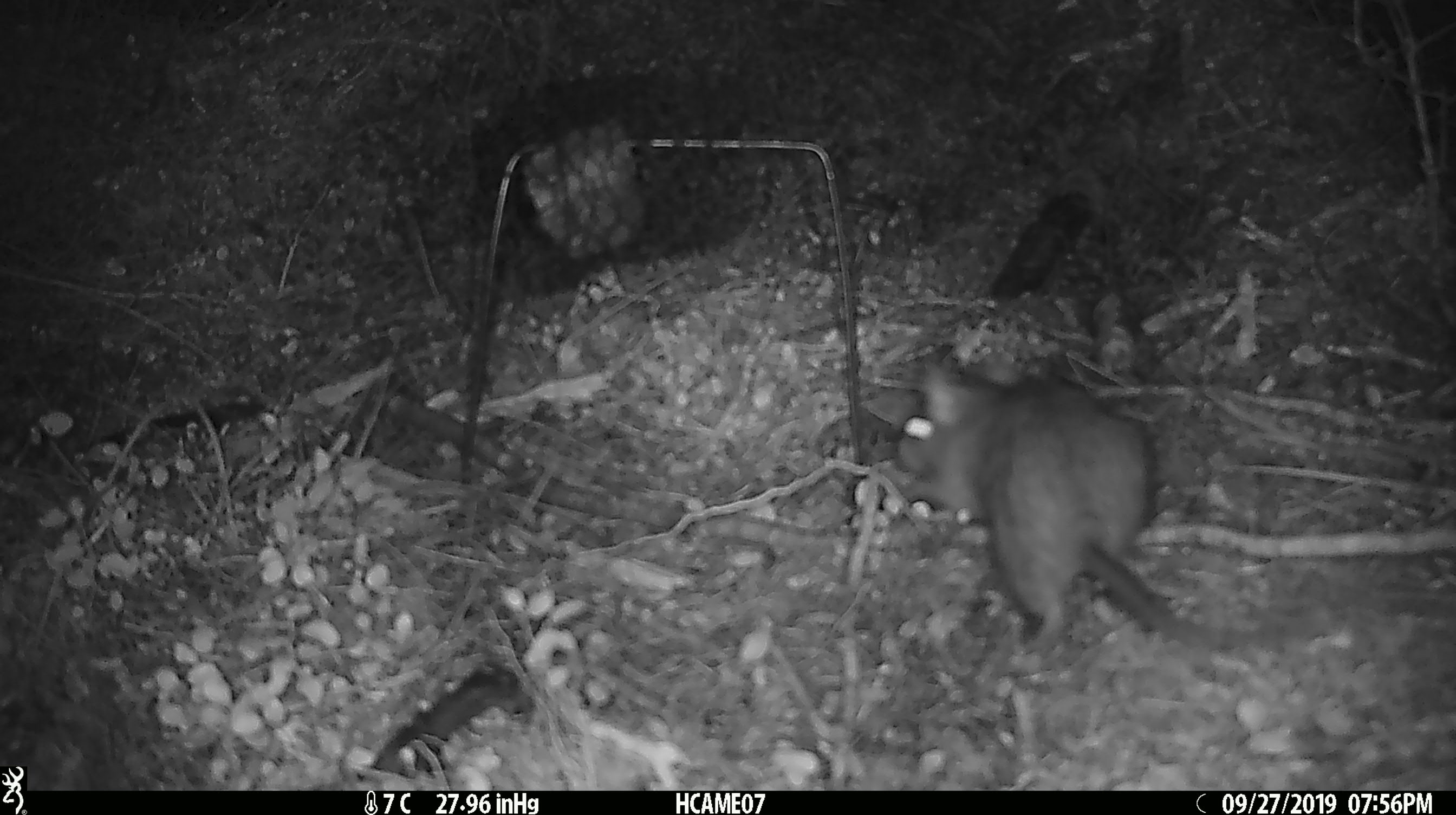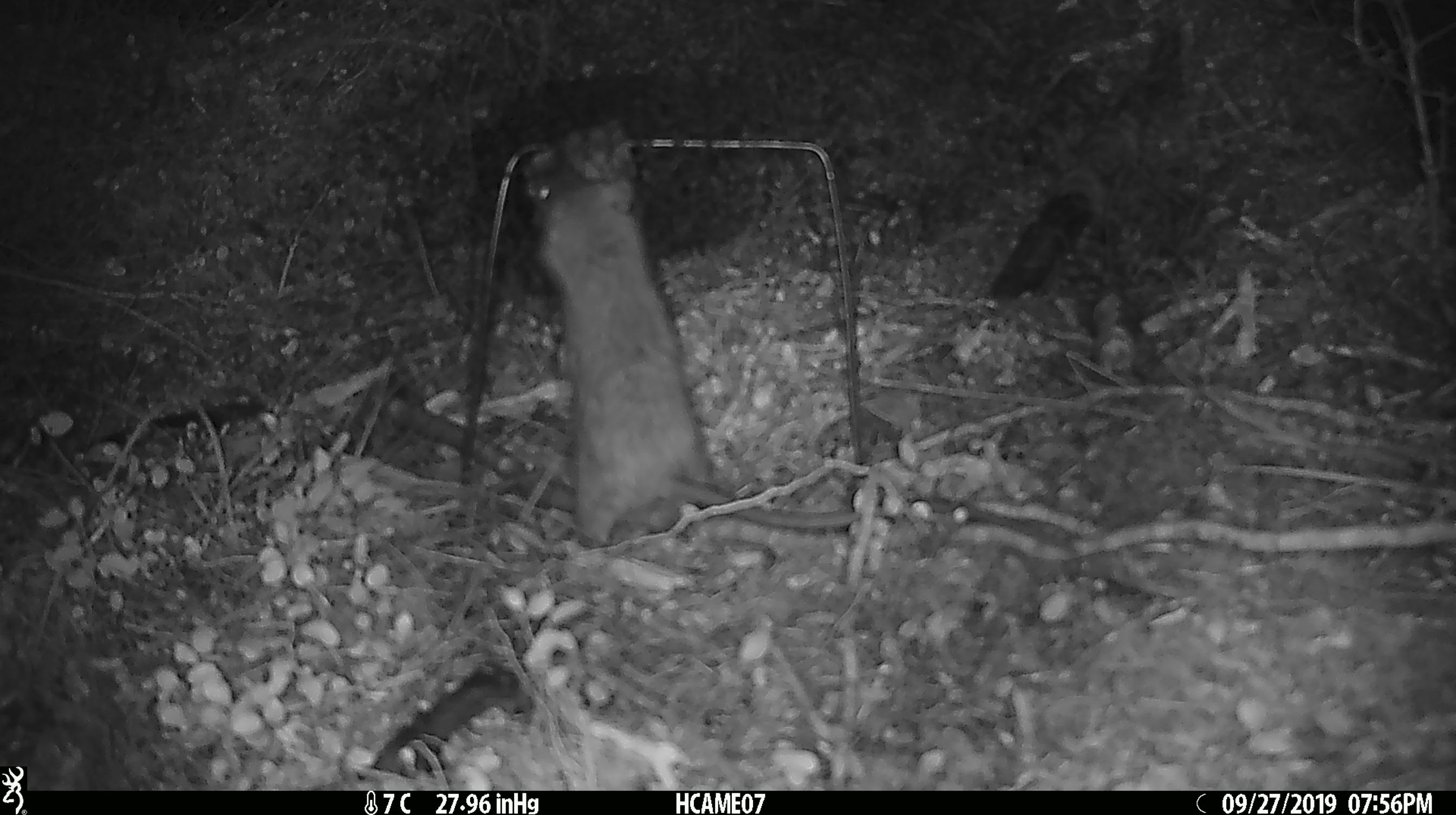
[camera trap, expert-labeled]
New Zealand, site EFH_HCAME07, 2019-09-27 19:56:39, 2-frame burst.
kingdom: Animalia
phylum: Chordata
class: Mammalia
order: Rodentia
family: Muridae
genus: Rattus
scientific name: Rattus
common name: rat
Rat (Rattus).